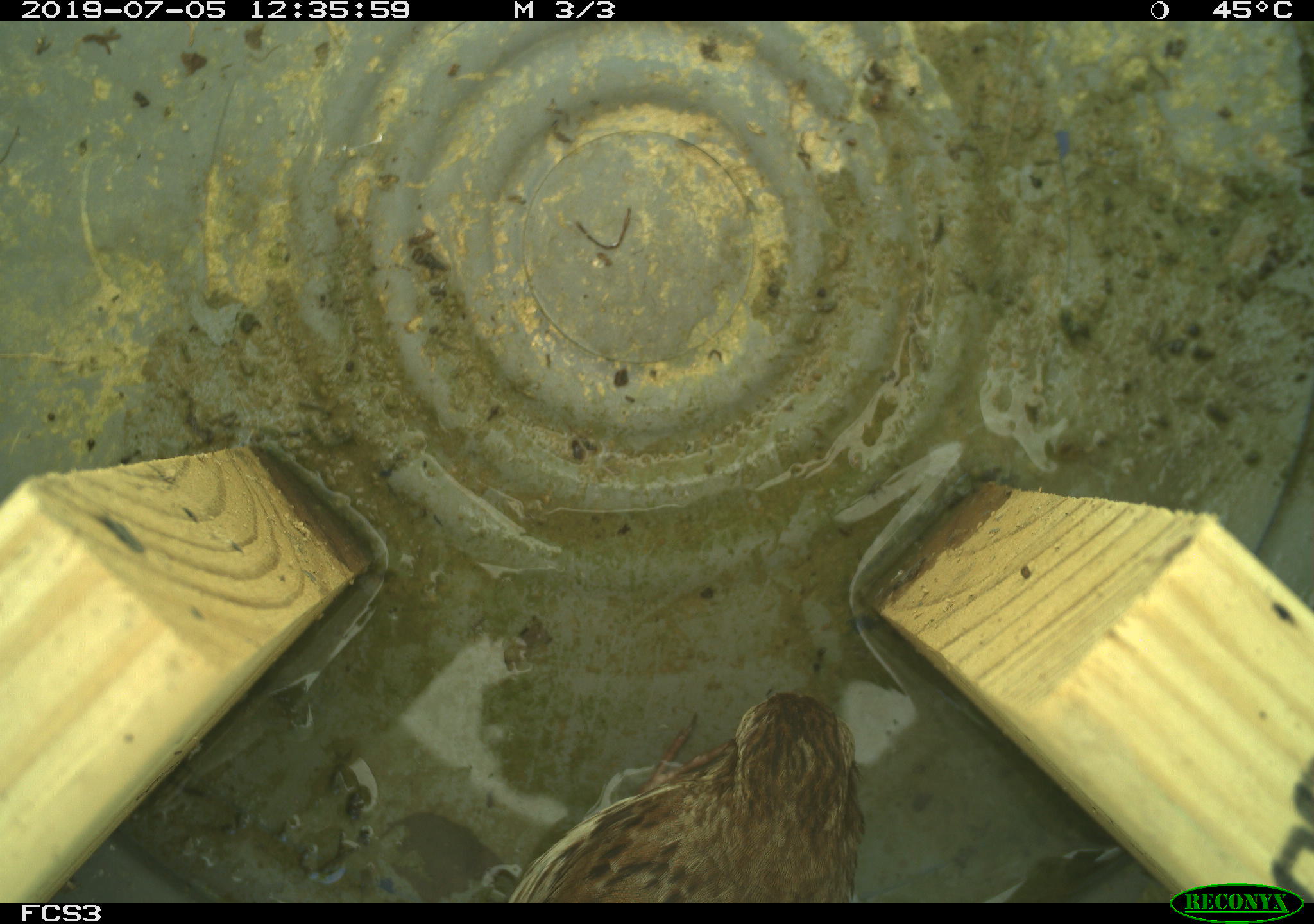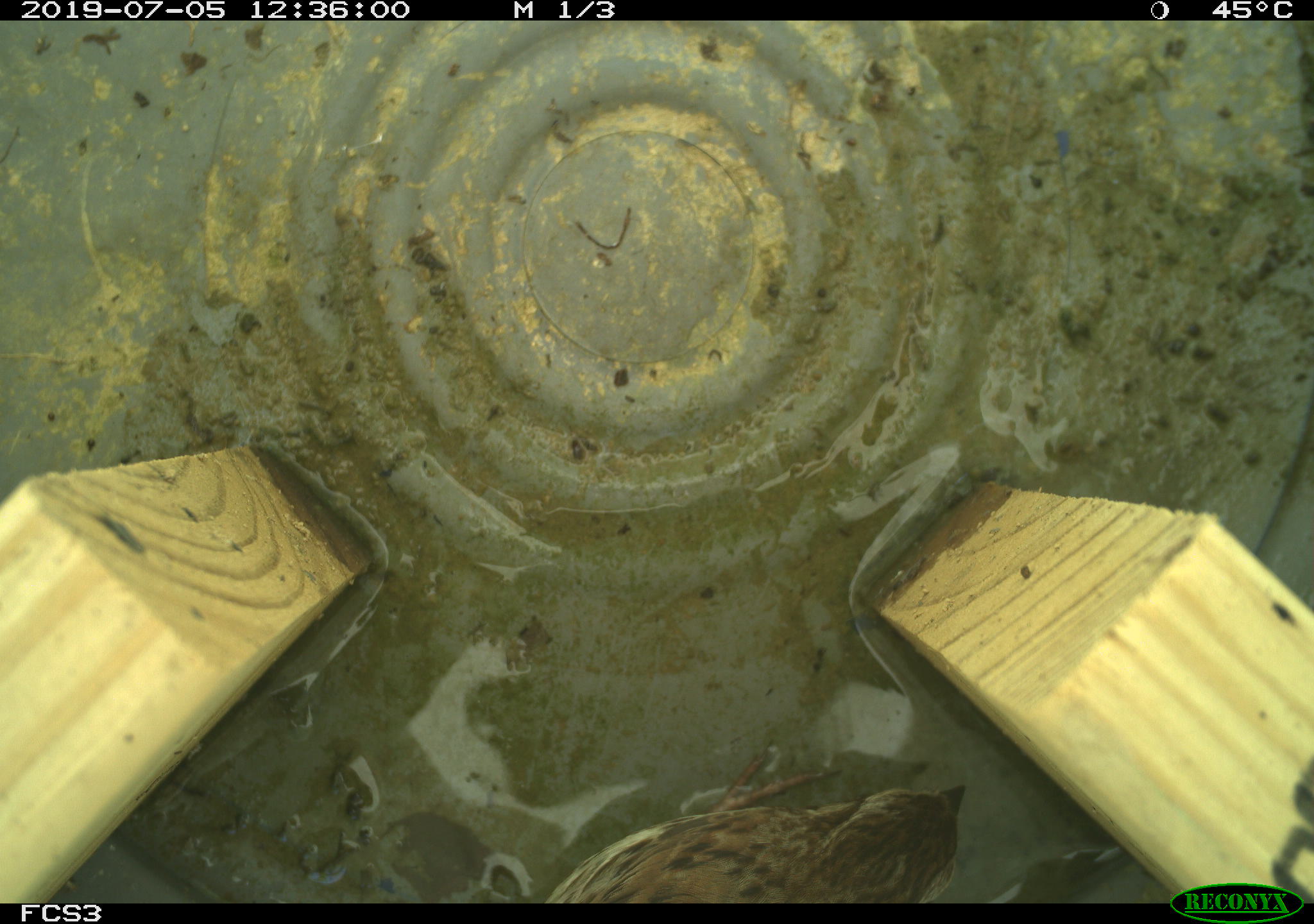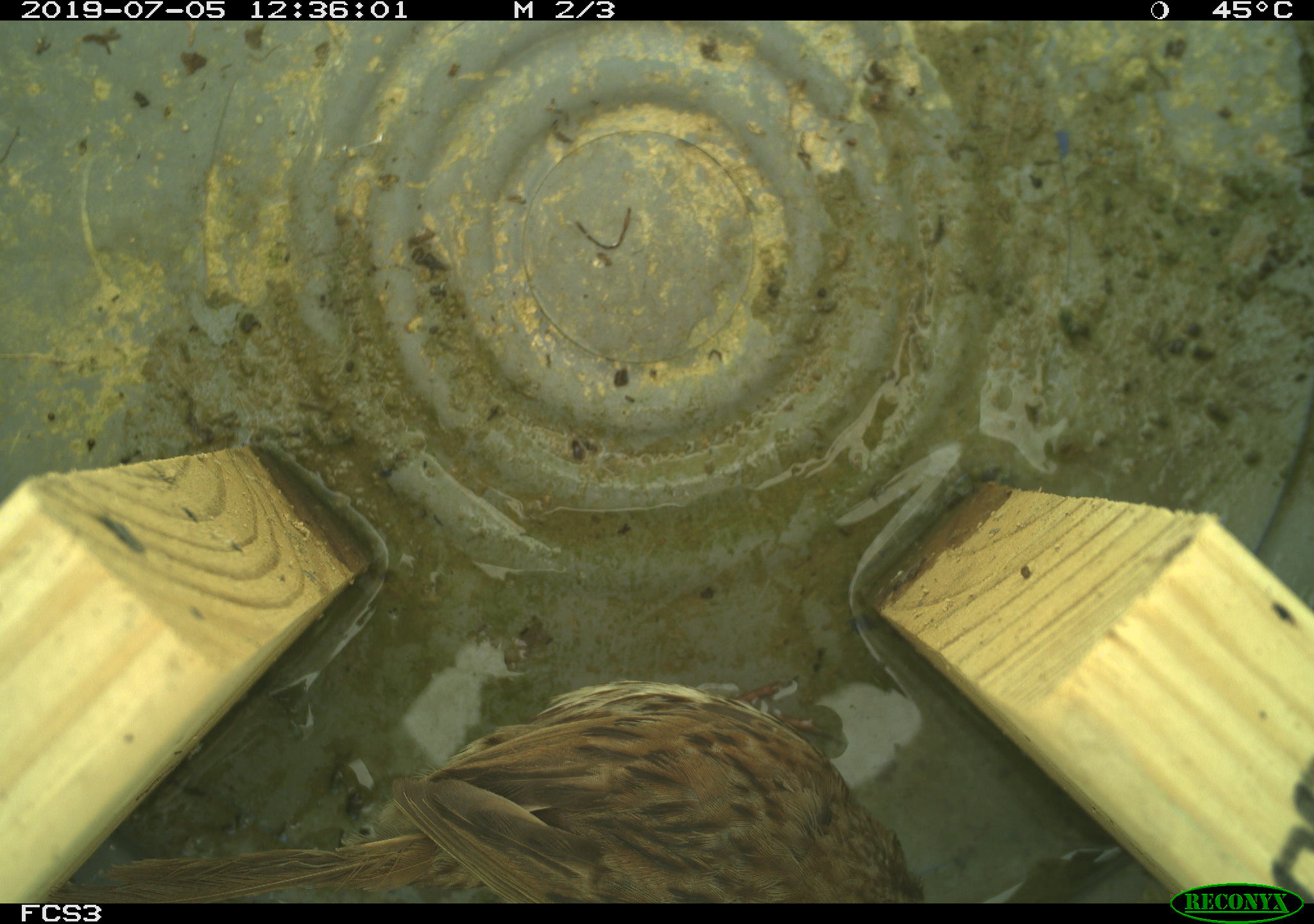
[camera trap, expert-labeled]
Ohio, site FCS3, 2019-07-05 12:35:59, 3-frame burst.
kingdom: Animalia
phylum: Chordata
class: Aves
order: Passeriformes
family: Passerellidae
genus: Melospiza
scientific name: Melospiza melodia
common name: song sparrow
Song sparrow (Melospiza melodia).